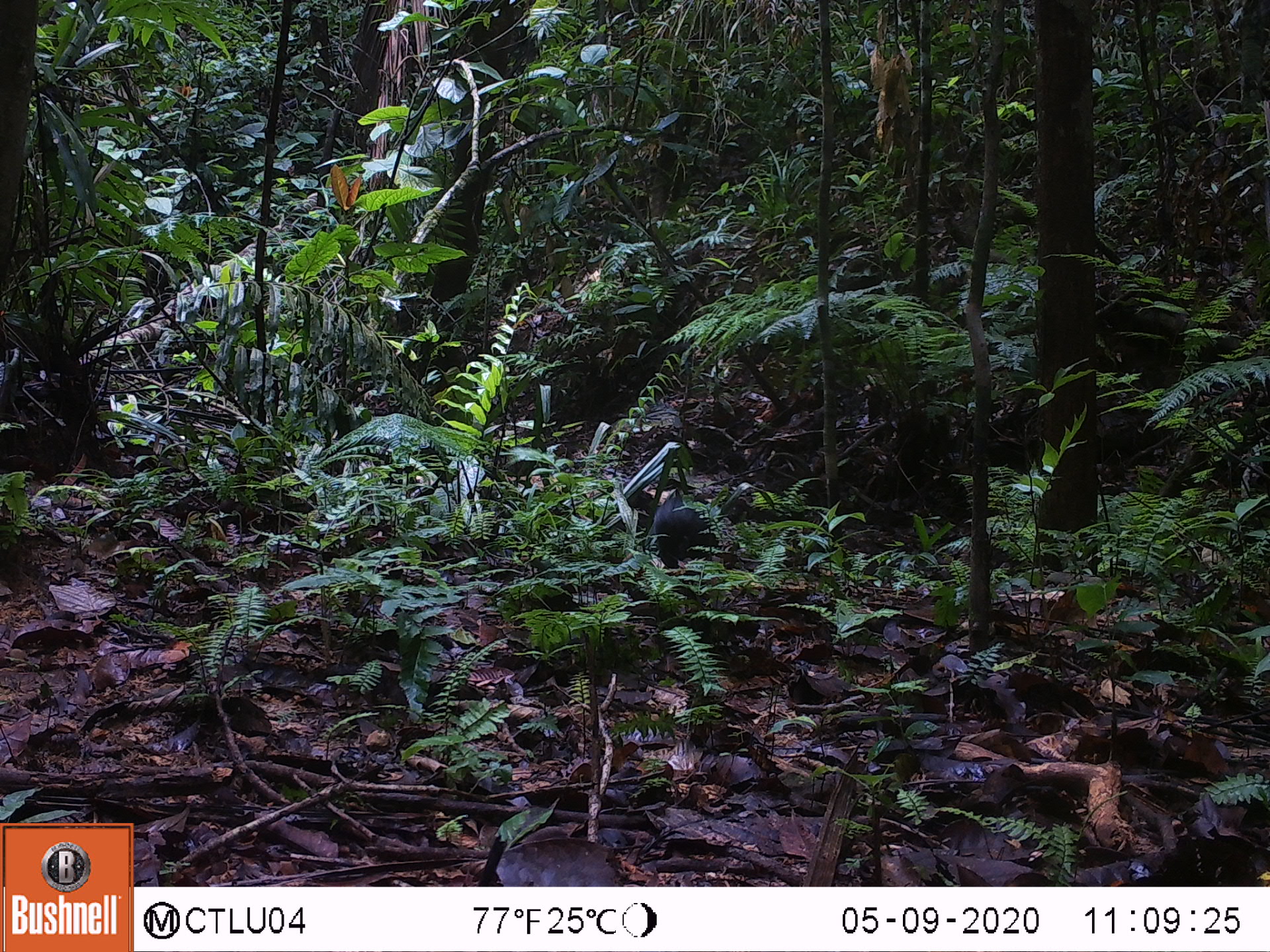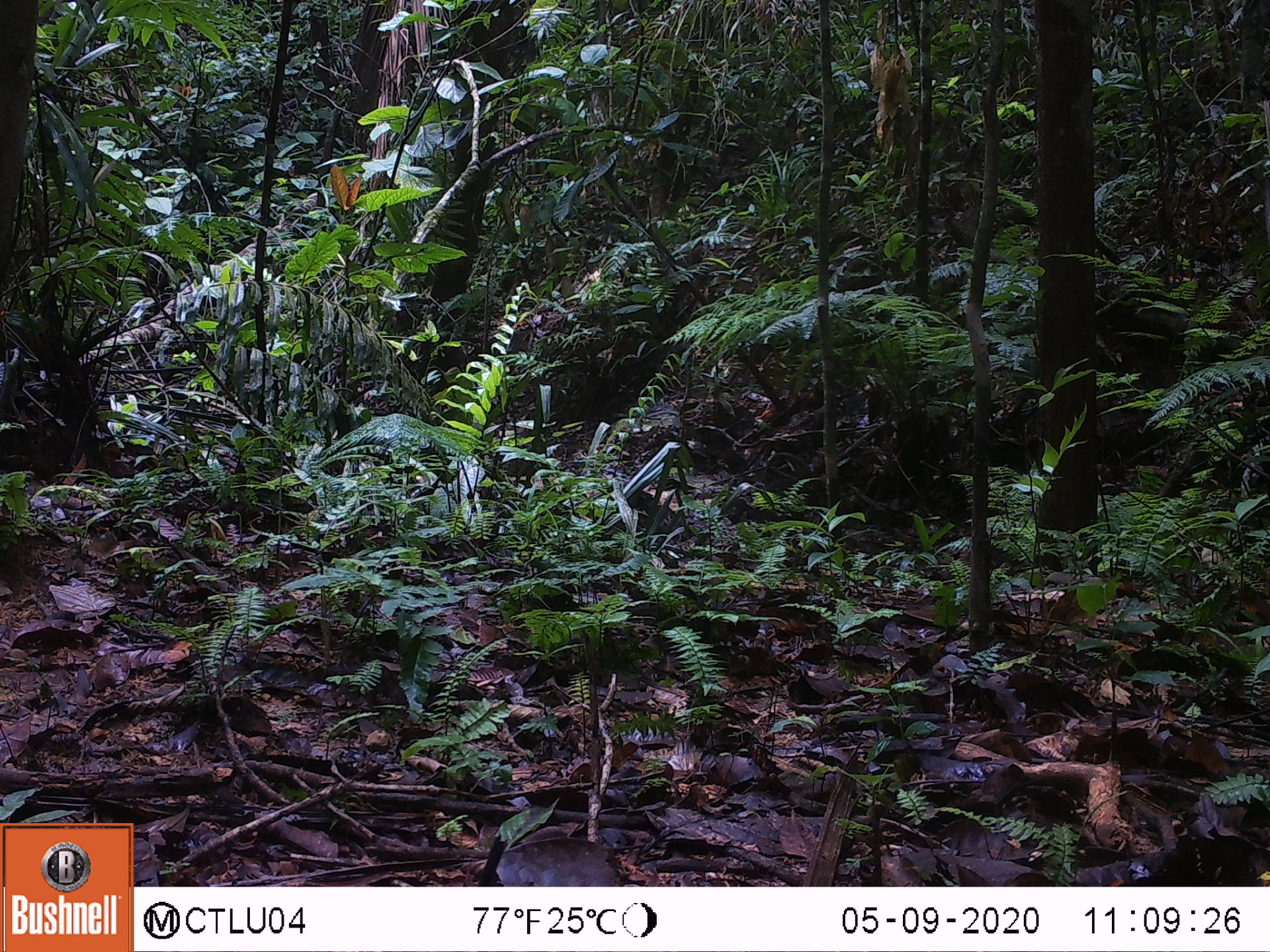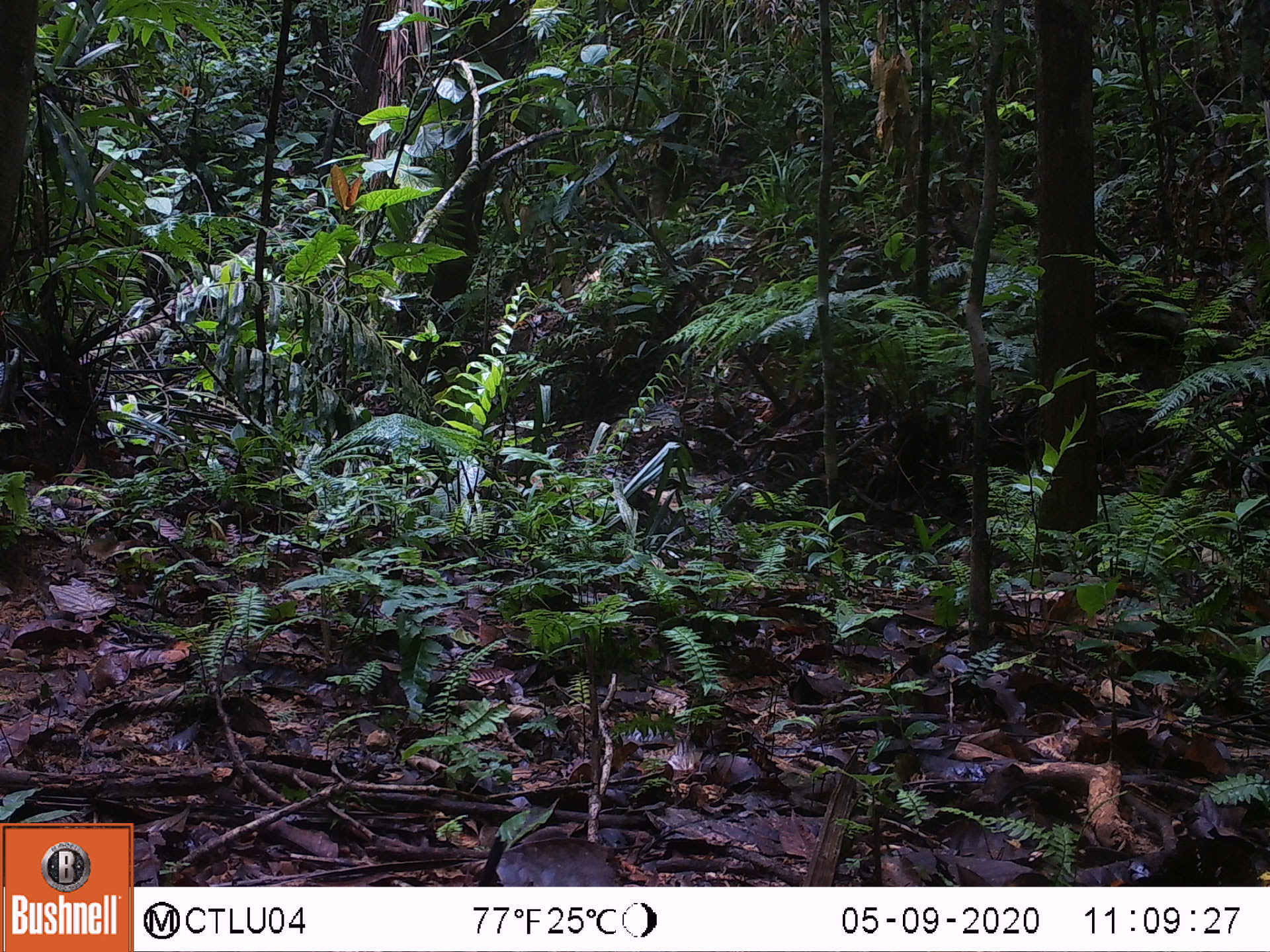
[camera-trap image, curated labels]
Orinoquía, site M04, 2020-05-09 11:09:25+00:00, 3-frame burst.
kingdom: Animalia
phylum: Chordata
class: Mammalia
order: Rodentia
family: Dasyproctidae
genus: Dasyprocta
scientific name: Dasyprocta fuliginosa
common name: black agouti